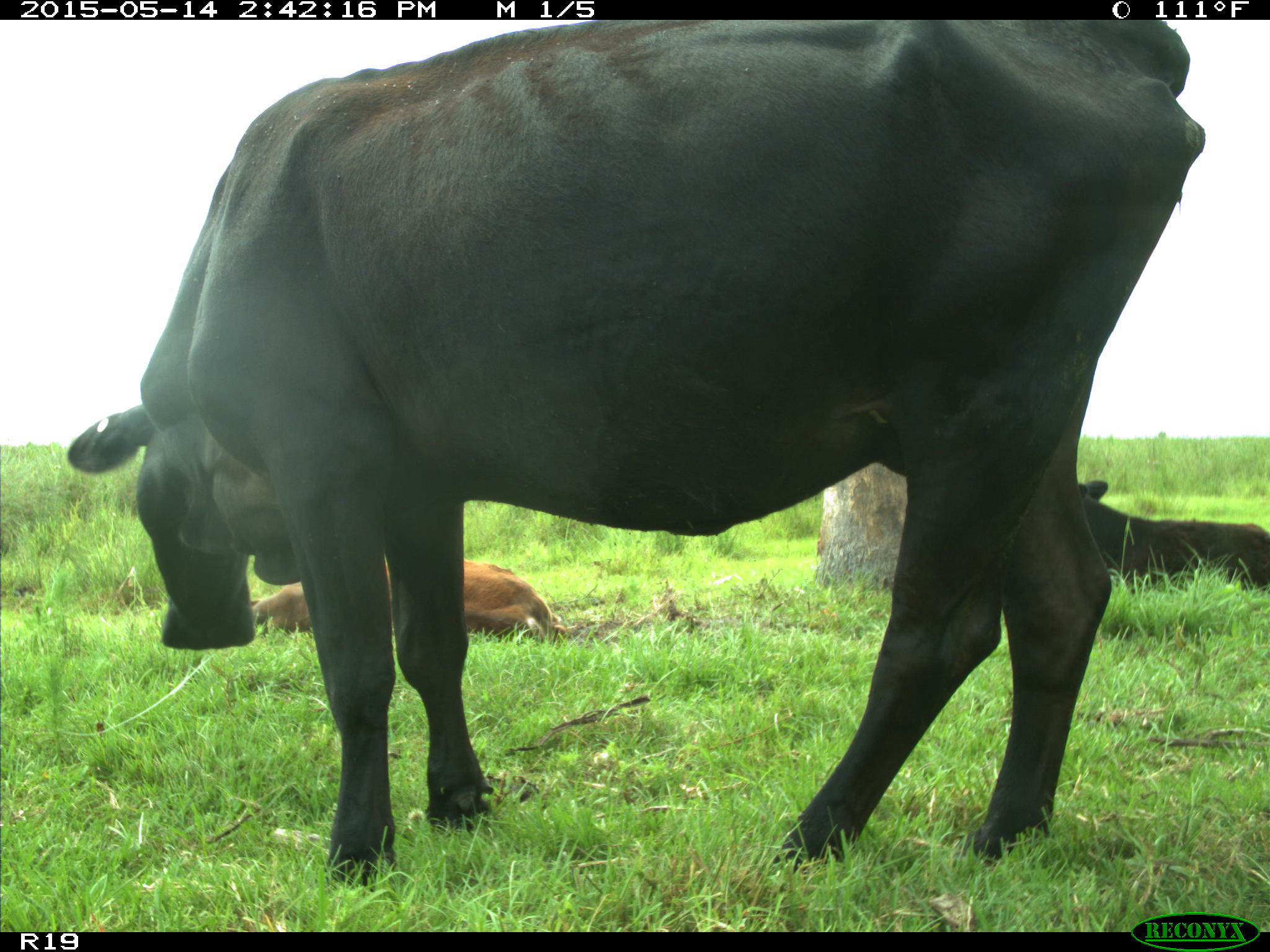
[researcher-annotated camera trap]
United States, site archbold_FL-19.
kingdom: Animalia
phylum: Chordata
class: Mammalia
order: Artiodactyla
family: Bovidae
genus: Bos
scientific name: Bos taurus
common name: domestic cow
Bos taurus (domestic cow).